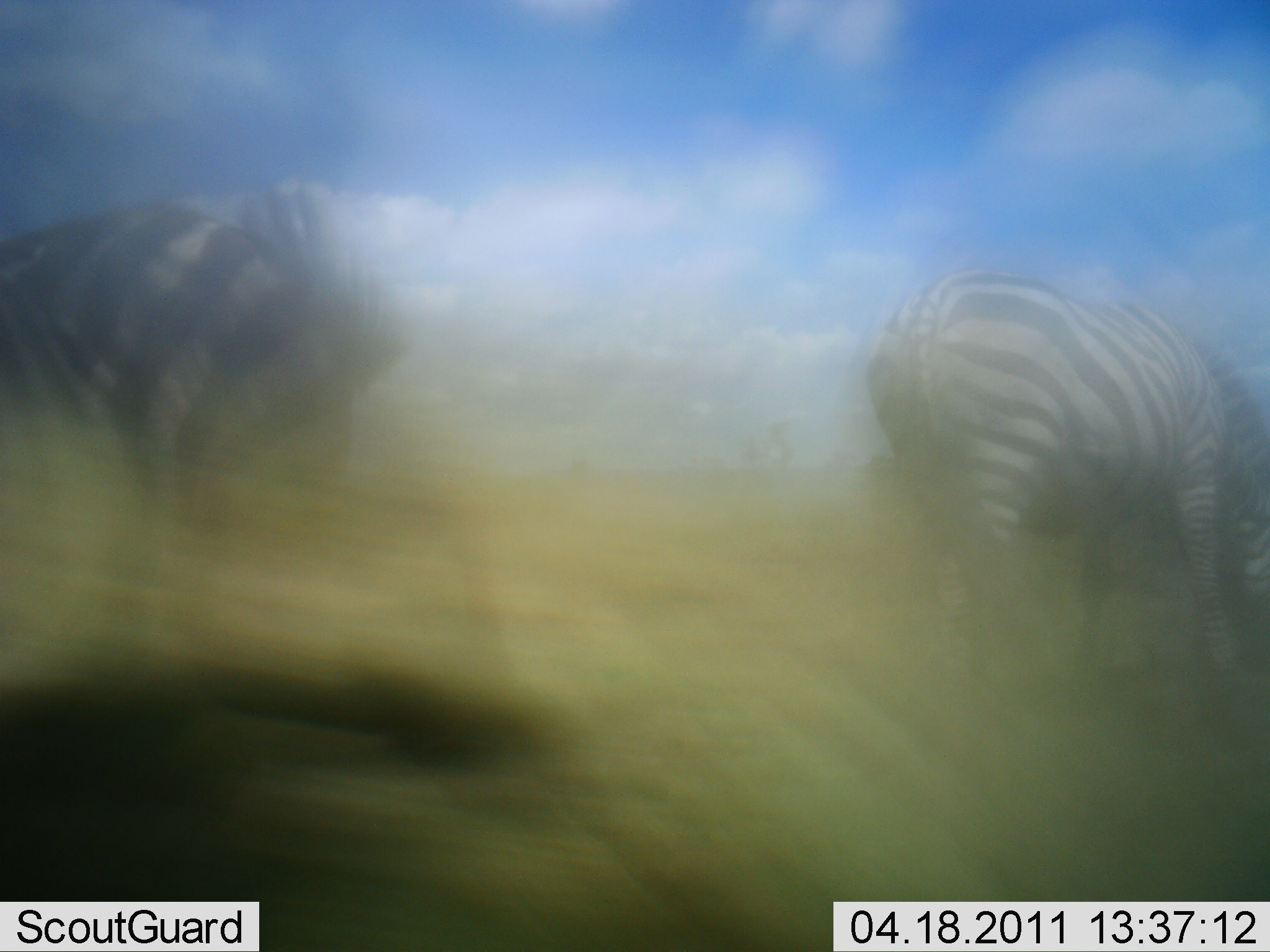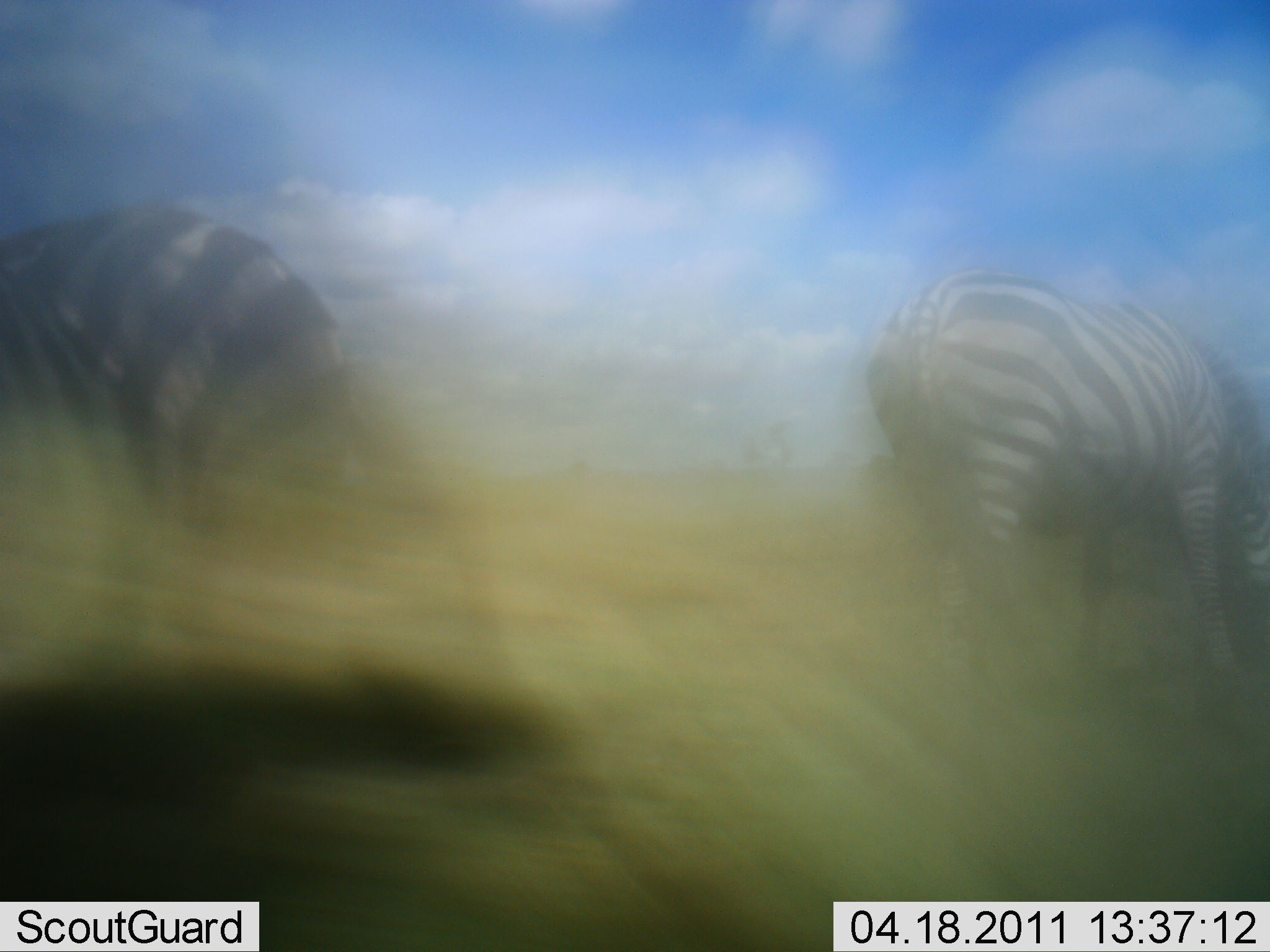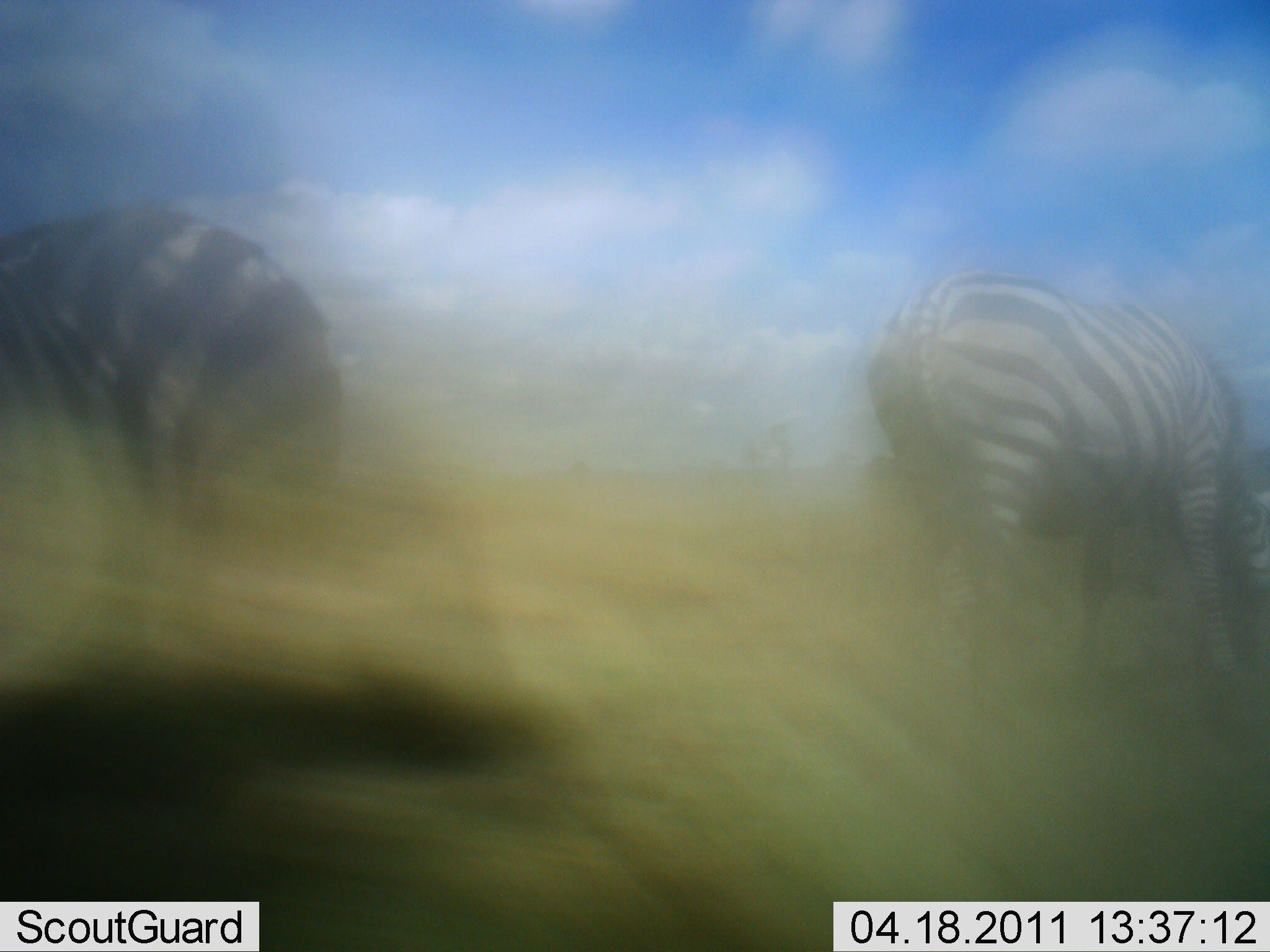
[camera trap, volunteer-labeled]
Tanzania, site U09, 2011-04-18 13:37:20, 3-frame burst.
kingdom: Animalia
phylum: Chordata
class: Mammalia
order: Perissodactyla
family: Equidae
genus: Equus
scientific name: Equus quagga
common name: plains zebra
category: zebra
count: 2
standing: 50%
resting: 8%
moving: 0%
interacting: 0%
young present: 0%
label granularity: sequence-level